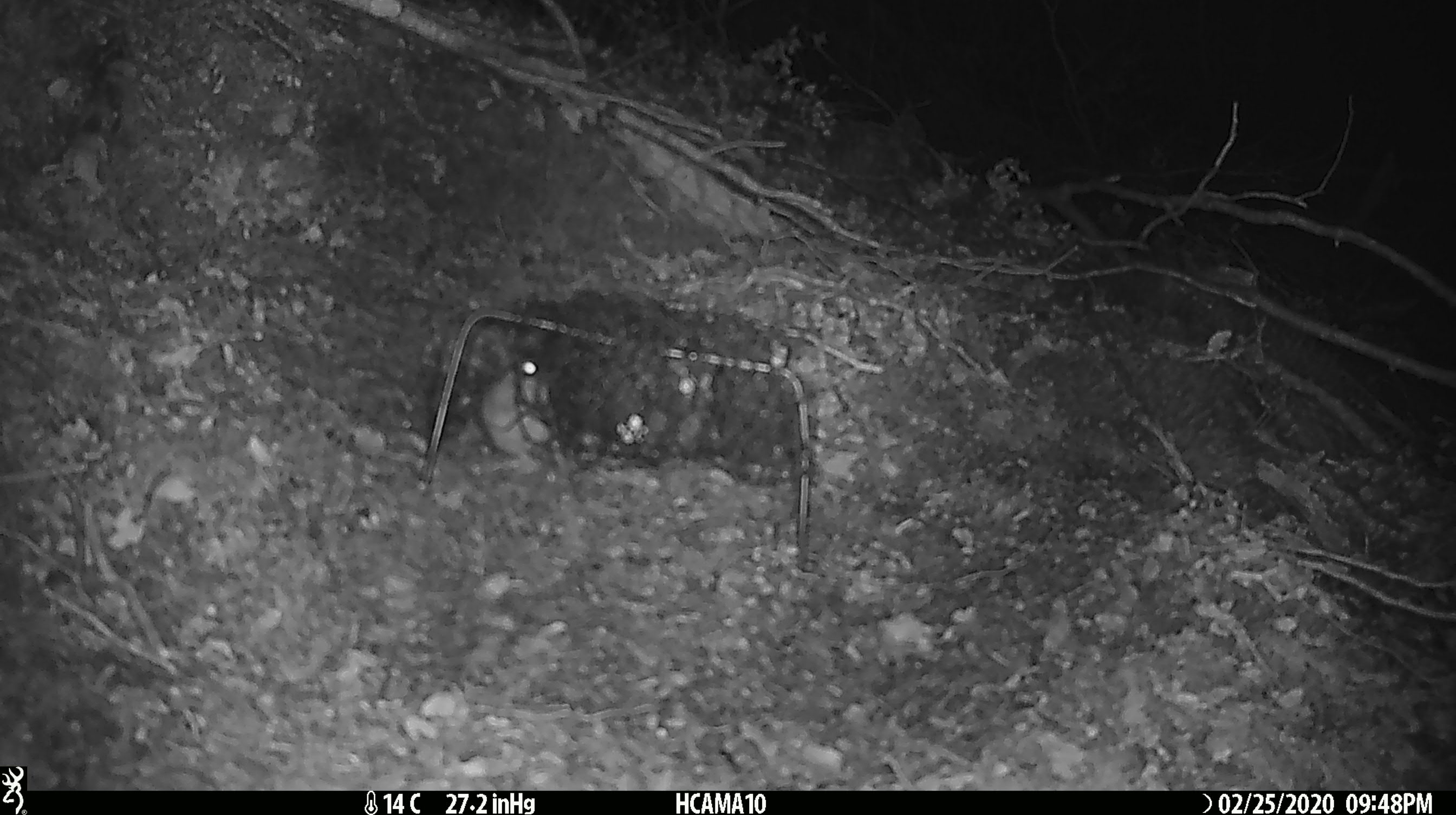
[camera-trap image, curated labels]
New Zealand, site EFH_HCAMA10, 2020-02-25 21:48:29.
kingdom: Animalia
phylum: Chordata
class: Mammalia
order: Rodentia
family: Muridae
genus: Mus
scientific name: Mus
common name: mouse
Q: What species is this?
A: Mouse (Mus).